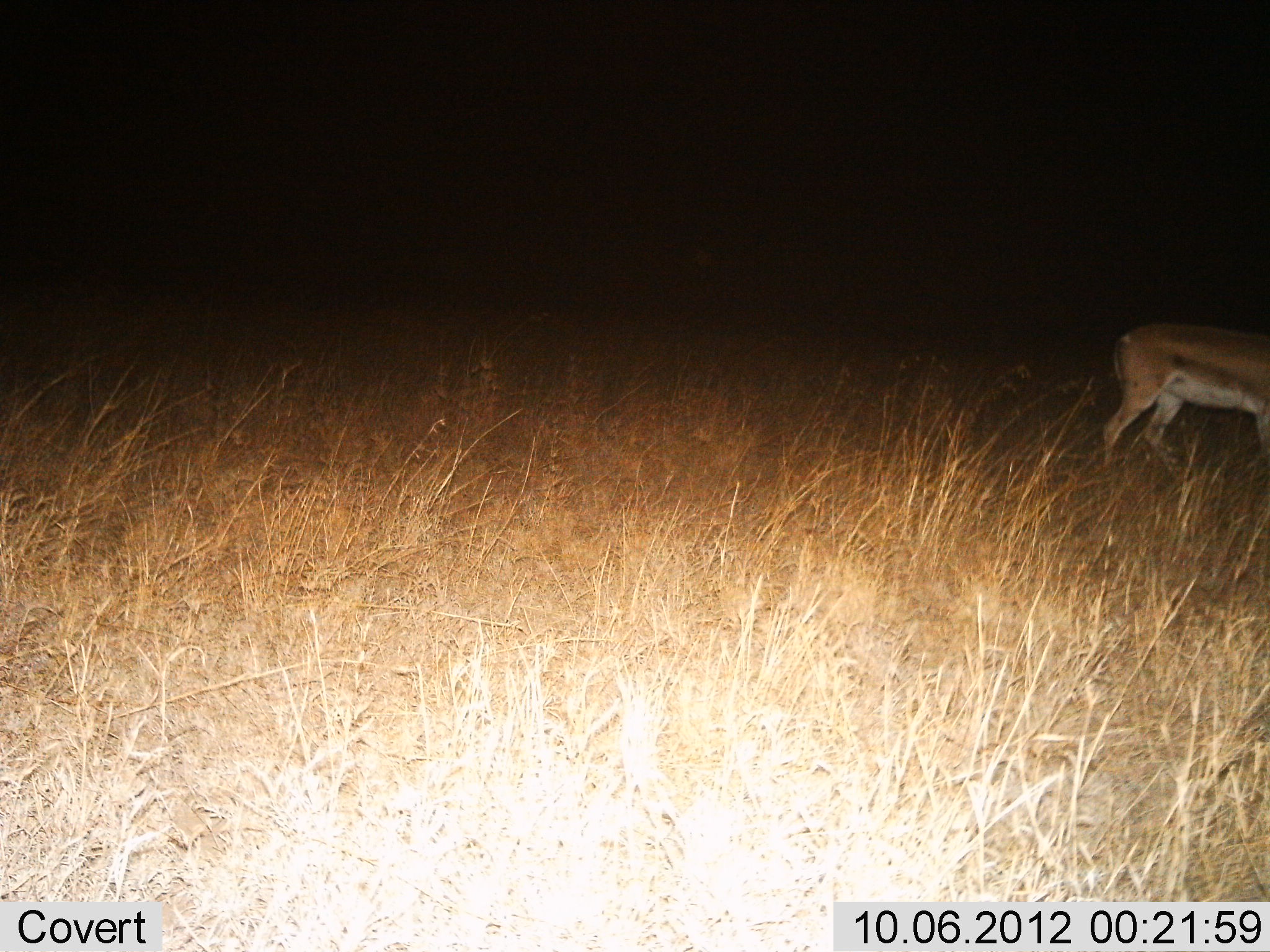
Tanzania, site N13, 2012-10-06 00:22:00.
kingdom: Animalia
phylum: Chordata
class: Mammalia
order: Artiodactyla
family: Bovidae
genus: Nanger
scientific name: Nanger granti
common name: grant's gazelle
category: gazellegrants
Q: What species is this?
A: Gazellegrants (grant's gazelle) (Nanger granti).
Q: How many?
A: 1.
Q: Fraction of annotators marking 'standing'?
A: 70%.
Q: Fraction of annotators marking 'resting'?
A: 0%.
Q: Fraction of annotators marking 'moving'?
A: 30%.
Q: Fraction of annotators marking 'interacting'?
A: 0%.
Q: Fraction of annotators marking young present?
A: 10%.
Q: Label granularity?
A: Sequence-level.